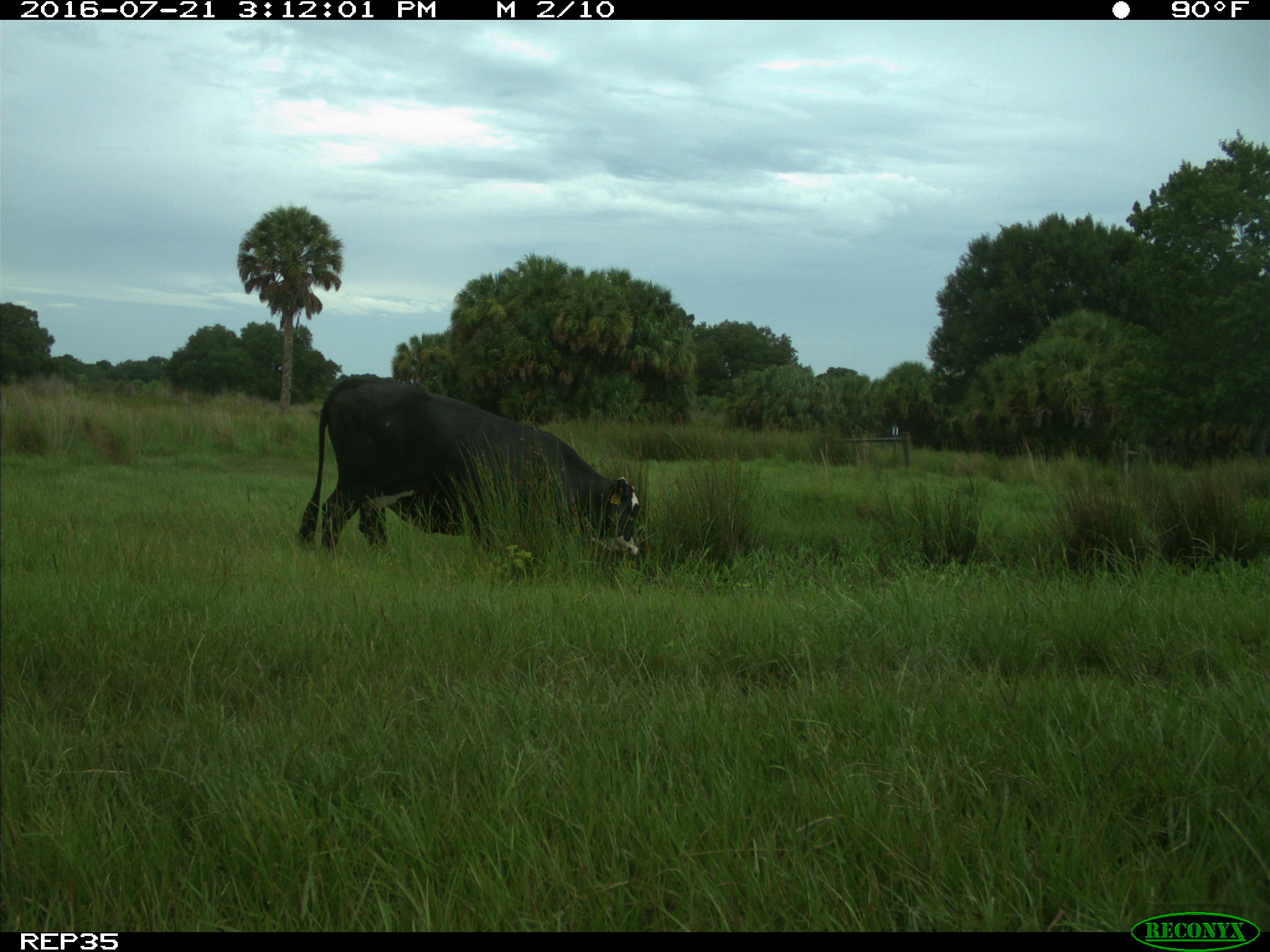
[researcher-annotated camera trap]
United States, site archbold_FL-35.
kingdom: Animalia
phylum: Chordata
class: Mammalia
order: Artiodactyla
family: Bovidae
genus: Bos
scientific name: Bos taurus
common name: domestic cow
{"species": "Bos taurus (domestic cow)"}